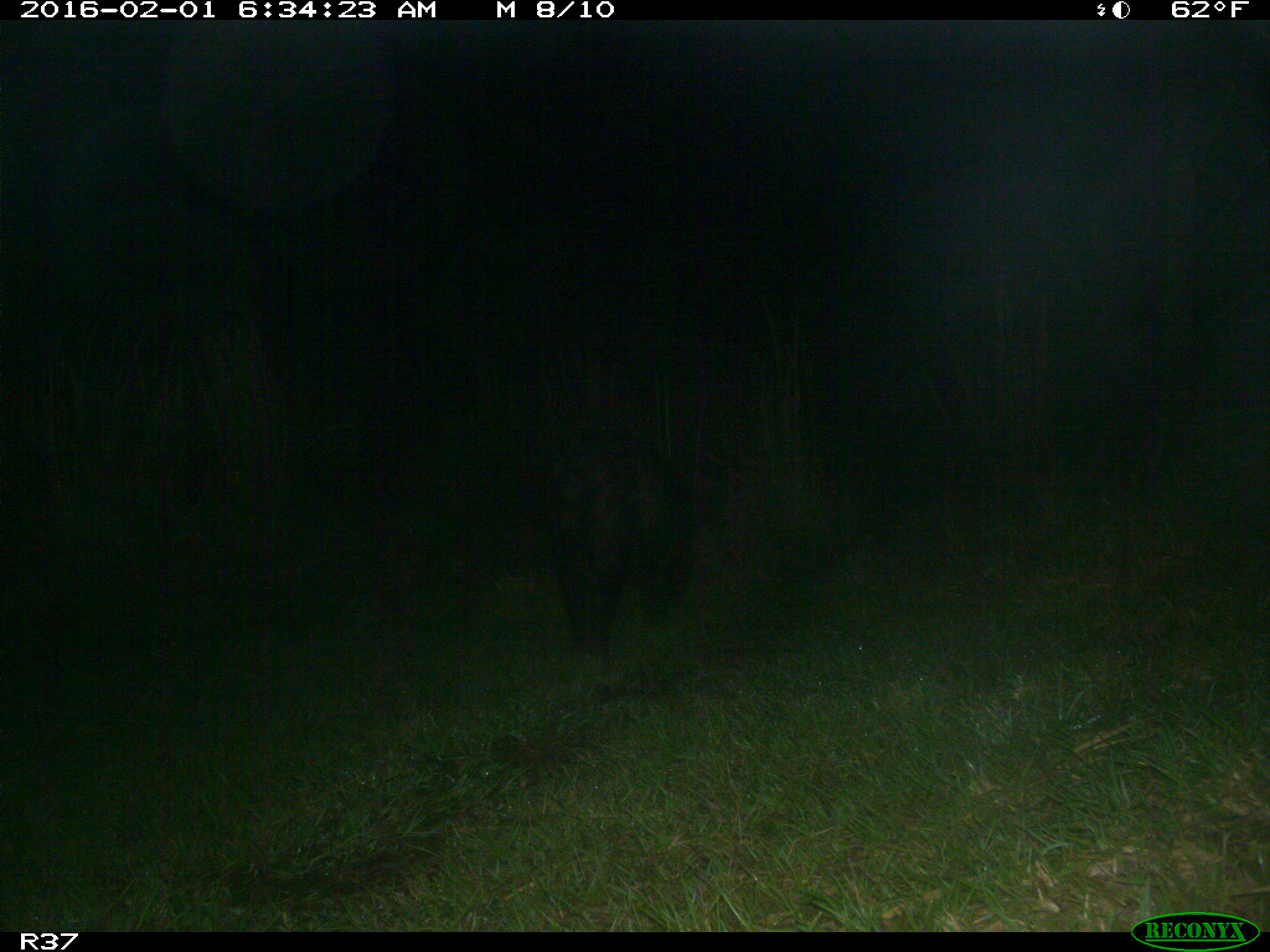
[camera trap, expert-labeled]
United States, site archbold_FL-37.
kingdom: Animalia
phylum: Chordata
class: Mammalia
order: Artiodactyla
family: Suidae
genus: Sus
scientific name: Sus scrofa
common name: wild boar